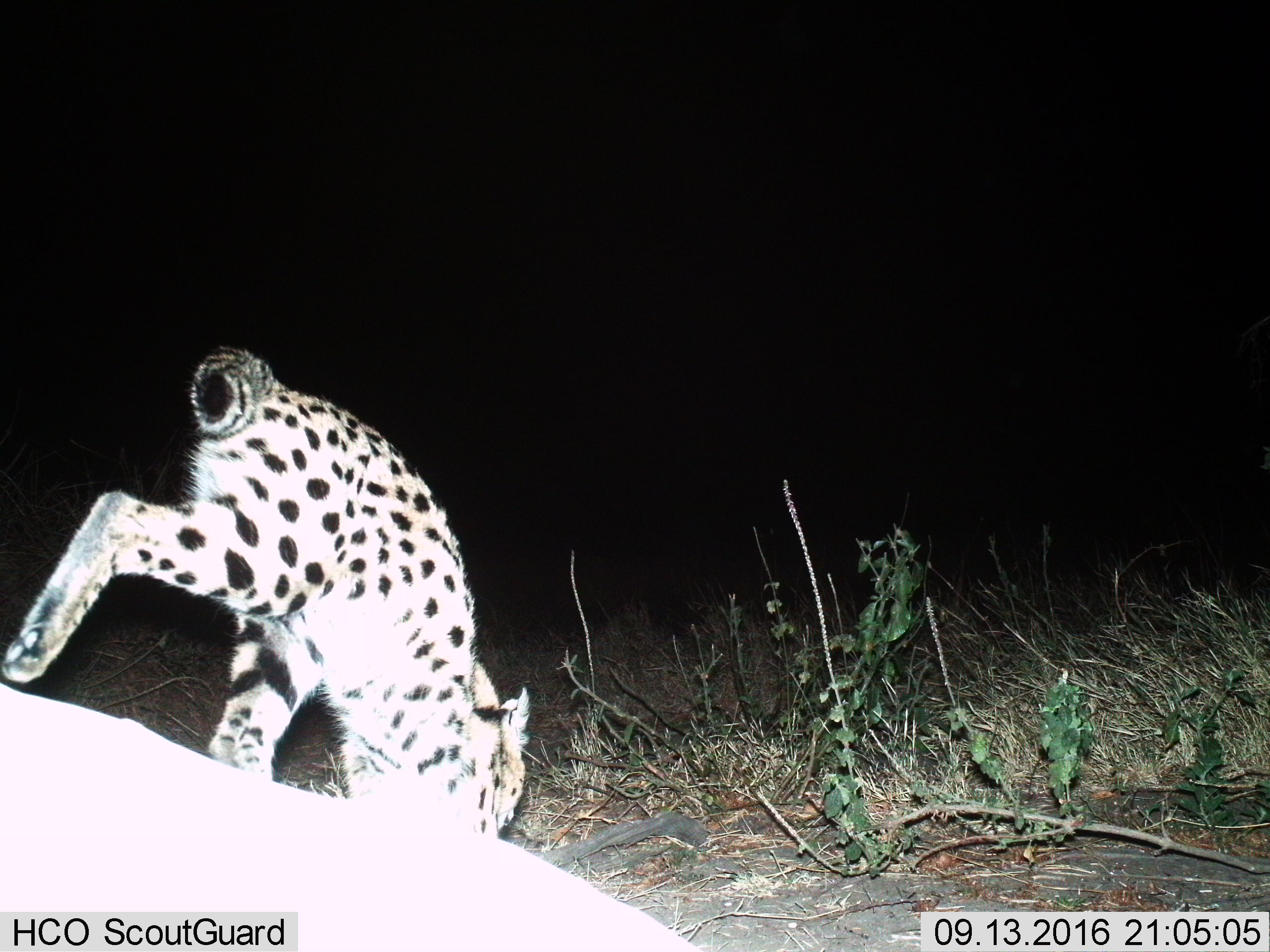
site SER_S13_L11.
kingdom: Animalia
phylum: Chordata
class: Mammalia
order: Carnivora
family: Felidae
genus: Leptailurus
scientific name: Leptailurus serval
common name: serval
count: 1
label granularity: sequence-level